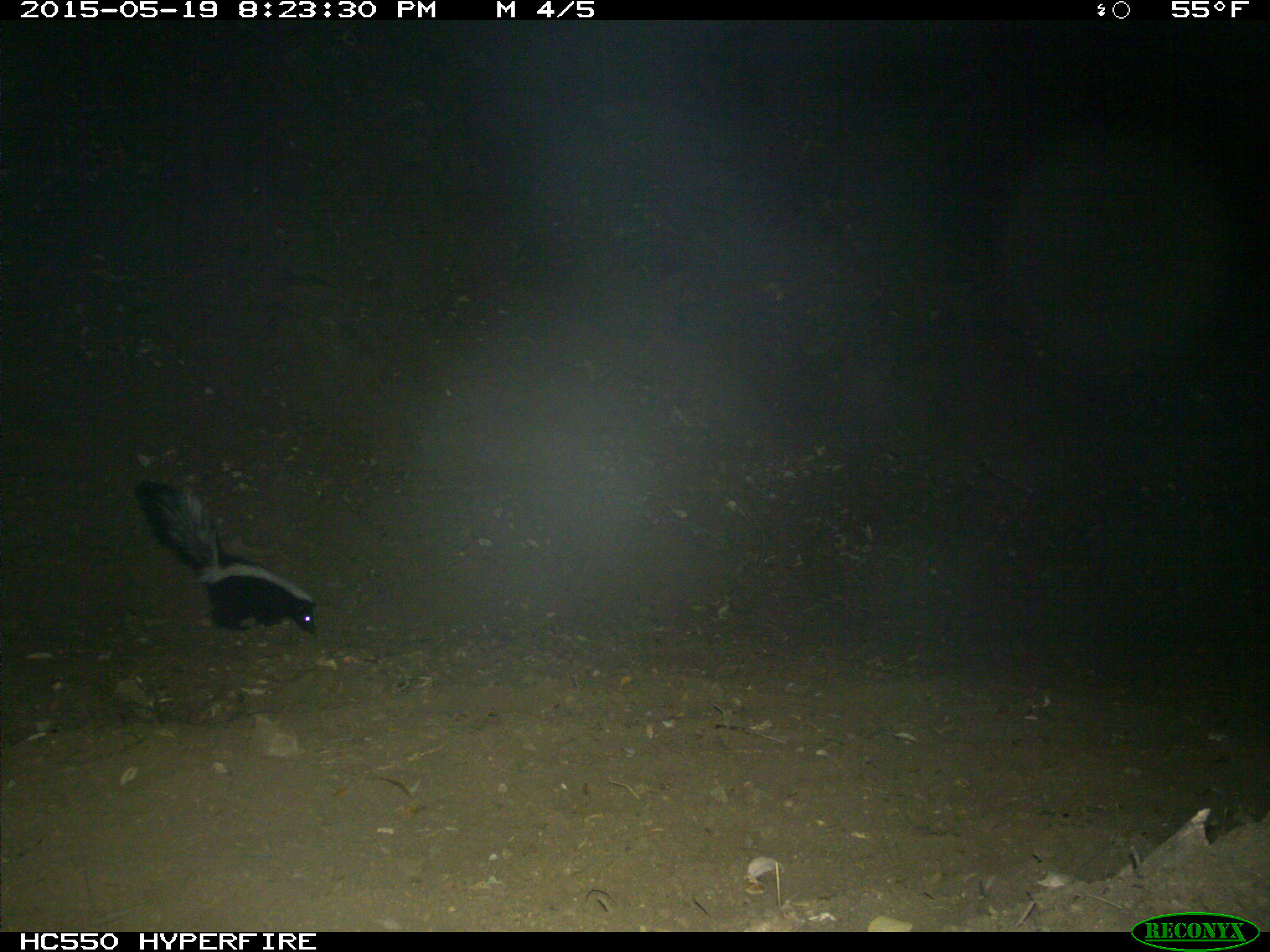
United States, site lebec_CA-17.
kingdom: Animalia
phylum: Chordata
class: Mammalia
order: Carnivora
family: Mephitidae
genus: Mephitis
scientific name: Mephitis mephitis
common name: striped skunk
Mephitis mephitis (striped skunk).